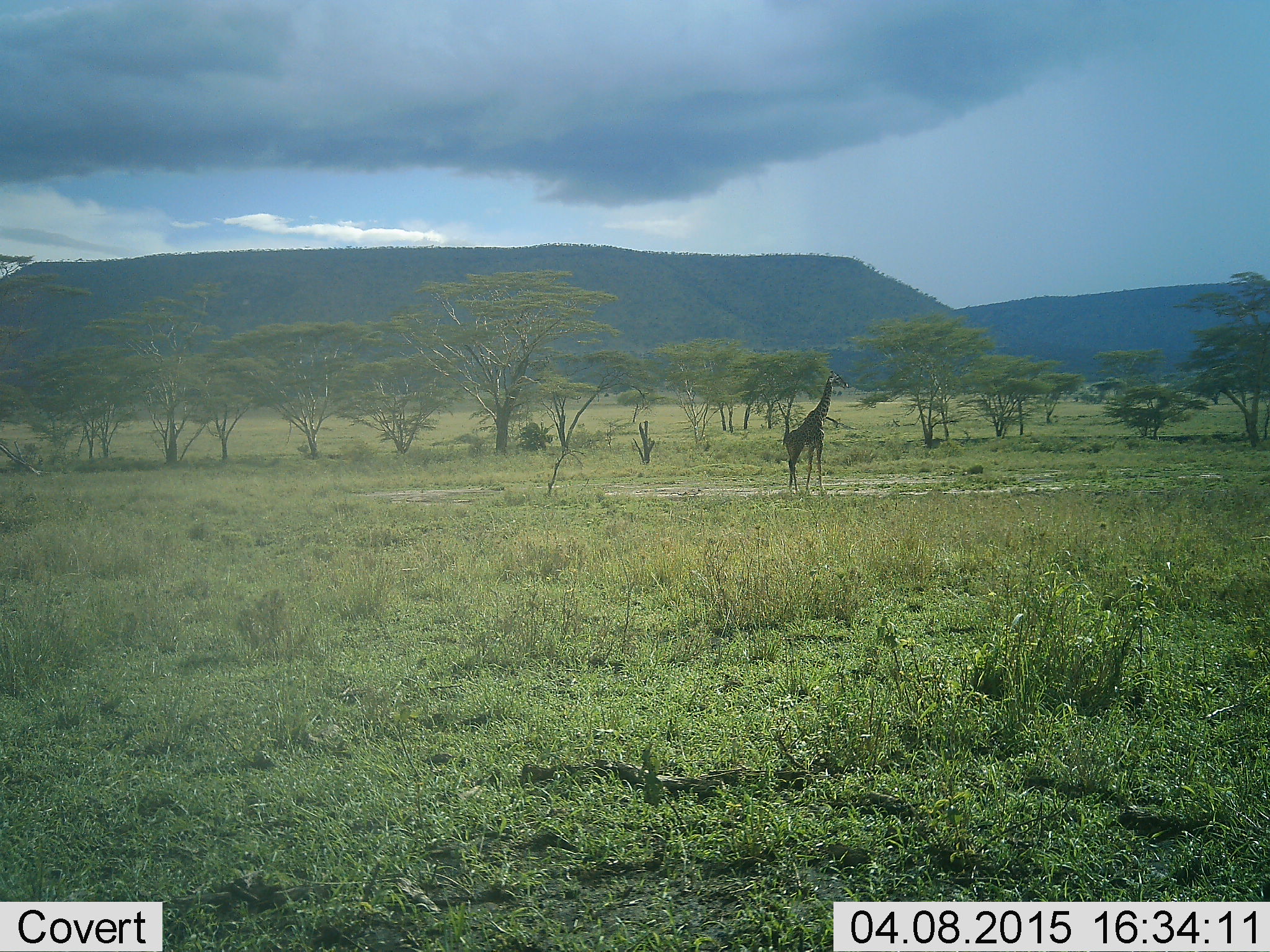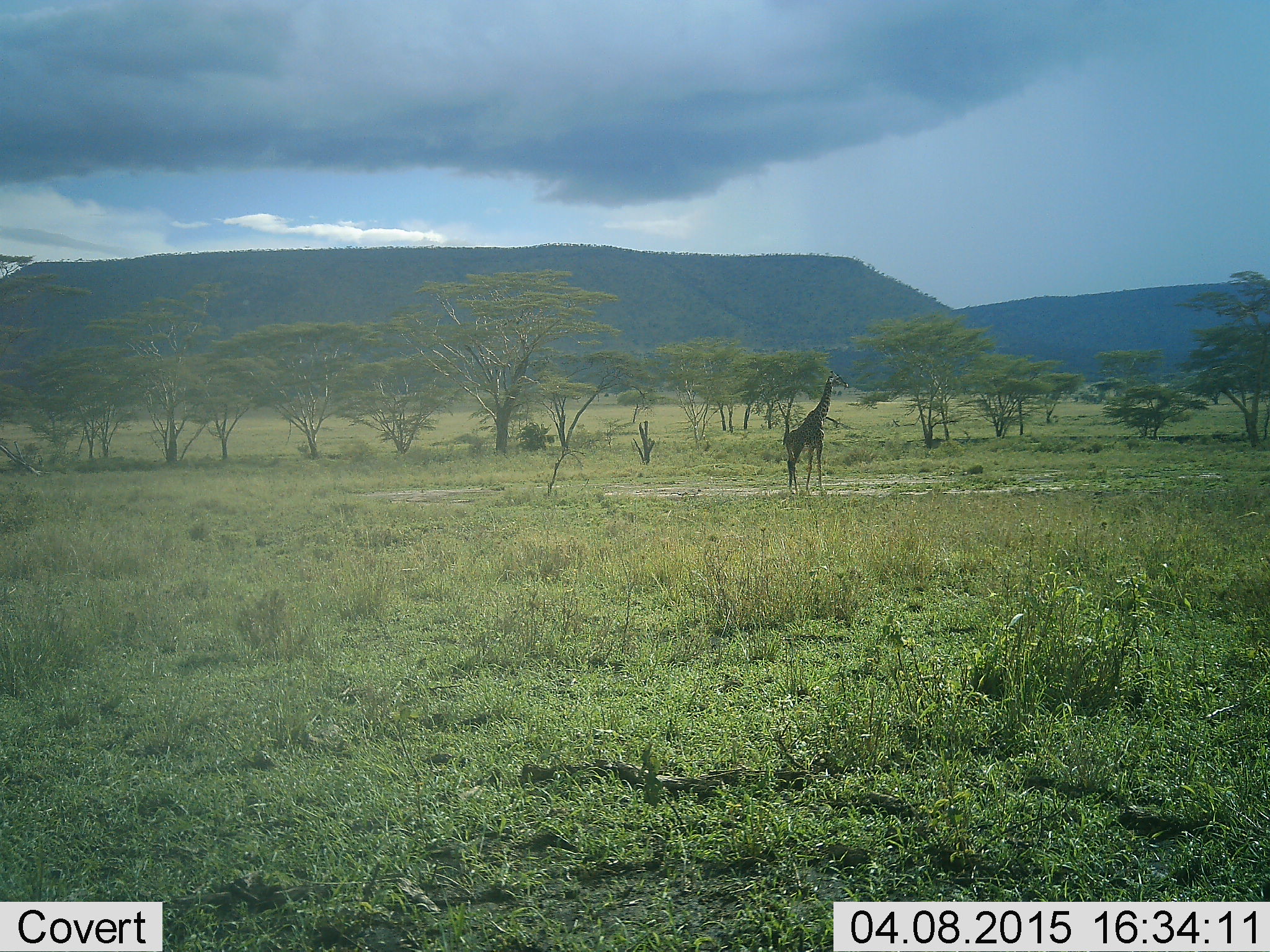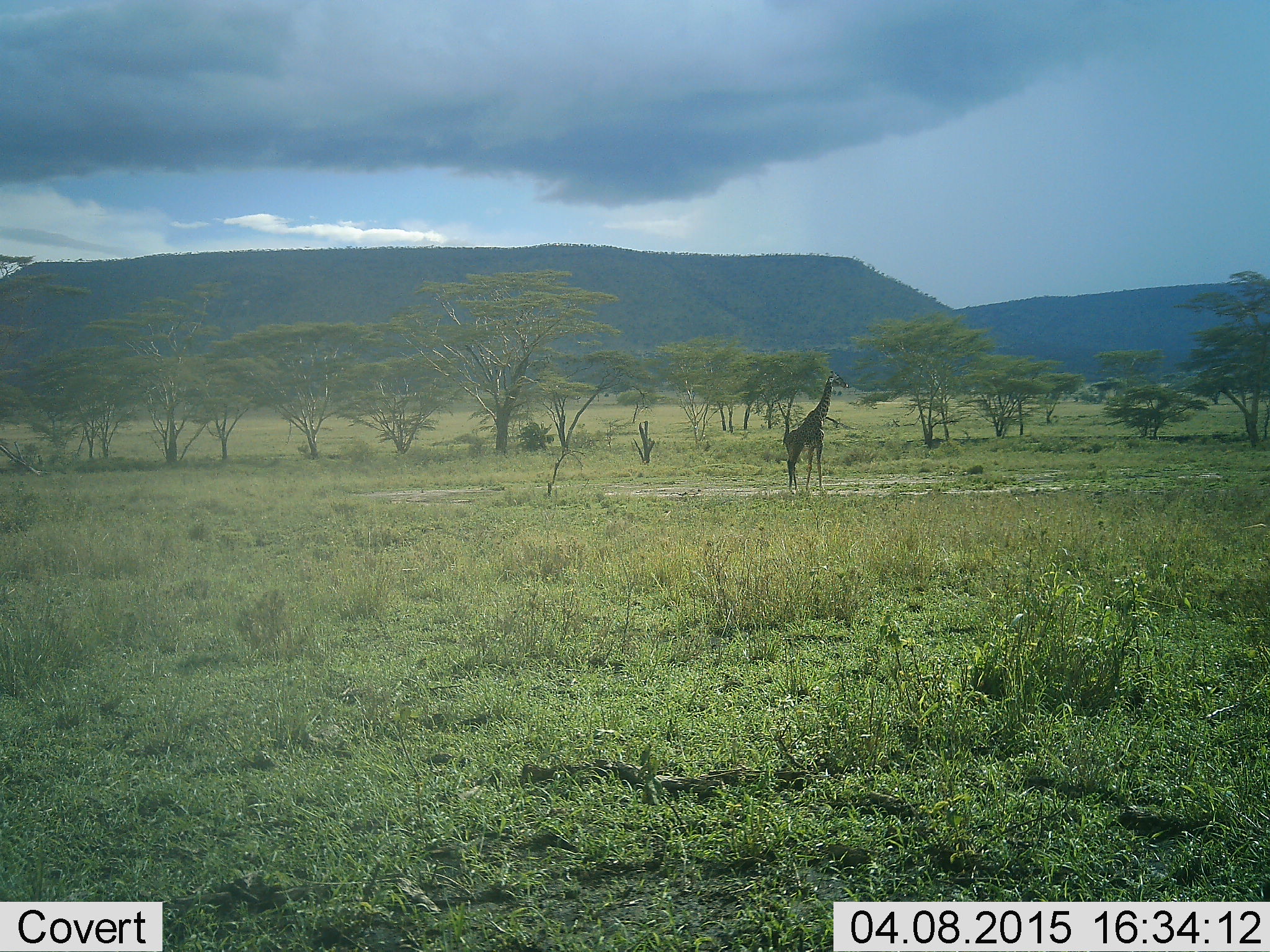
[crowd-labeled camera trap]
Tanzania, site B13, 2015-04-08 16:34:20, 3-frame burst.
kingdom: Animalia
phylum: Chordata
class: Mammalia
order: Artiodactyla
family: Giraffidae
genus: Giraffa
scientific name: Giraffa camelopardalis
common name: giraffe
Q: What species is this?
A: Giraffe (Giraffa camelopardalis).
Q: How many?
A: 1.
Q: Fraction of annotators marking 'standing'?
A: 100%.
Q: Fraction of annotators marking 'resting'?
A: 0%.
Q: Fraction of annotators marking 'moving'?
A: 0%.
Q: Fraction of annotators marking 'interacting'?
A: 0%.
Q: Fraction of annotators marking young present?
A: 0%.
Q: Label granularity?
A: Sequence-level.